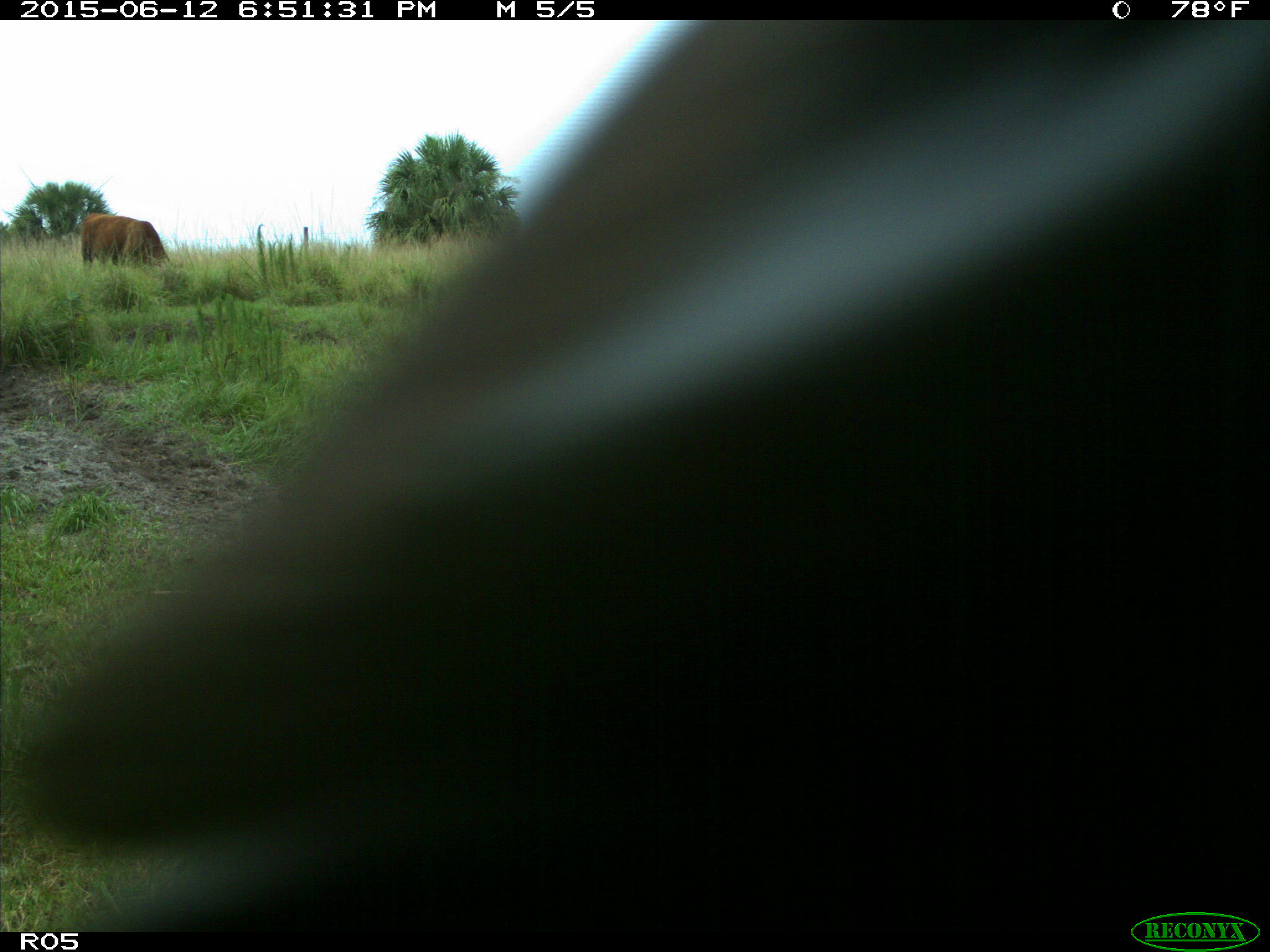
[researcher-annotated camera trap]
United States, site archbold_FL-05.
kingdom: Animalia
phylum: Chordata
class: Mammalia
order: Artiodactyla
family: Bovidae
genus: Bos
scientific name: Bos taurus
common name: domestic cow